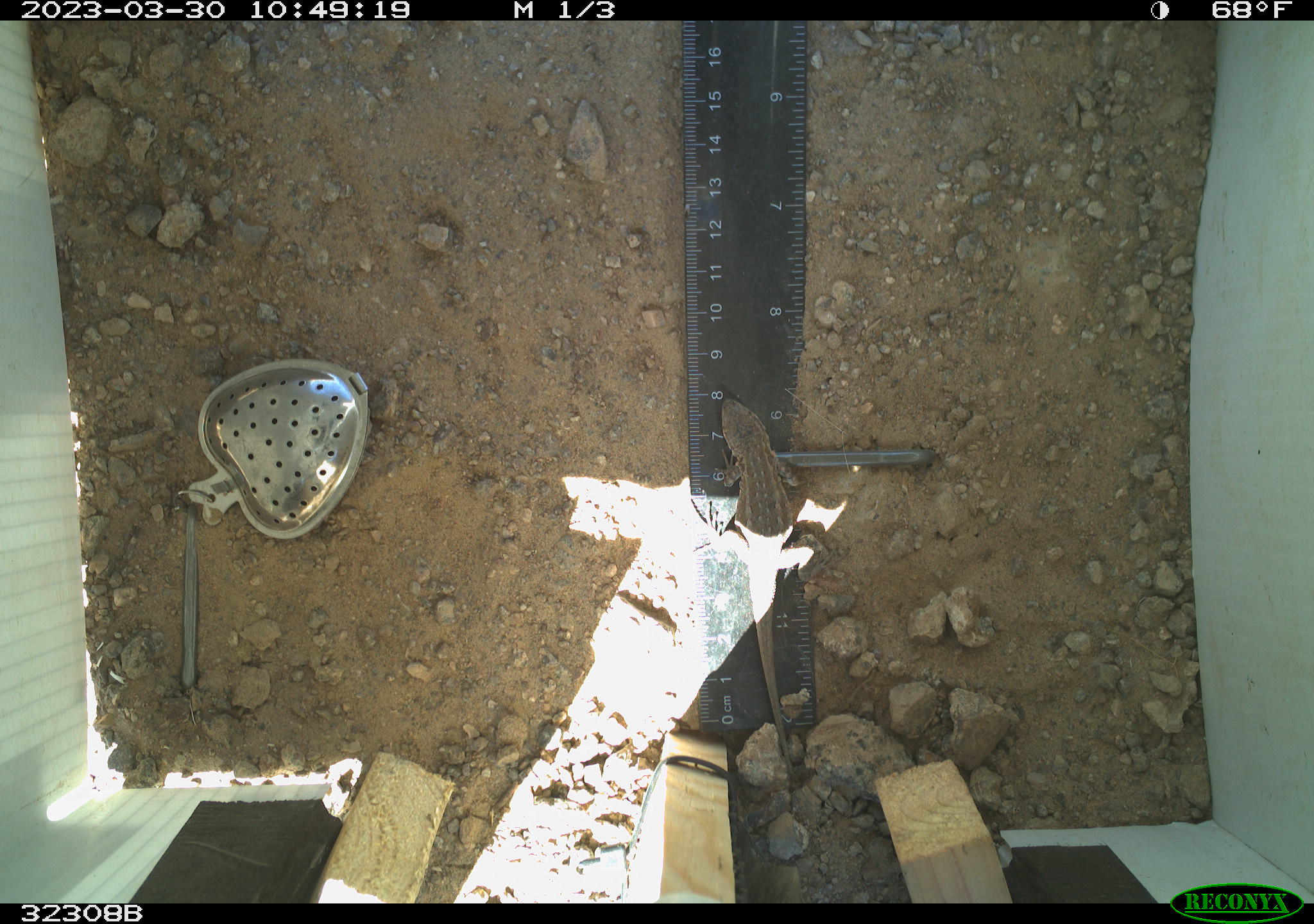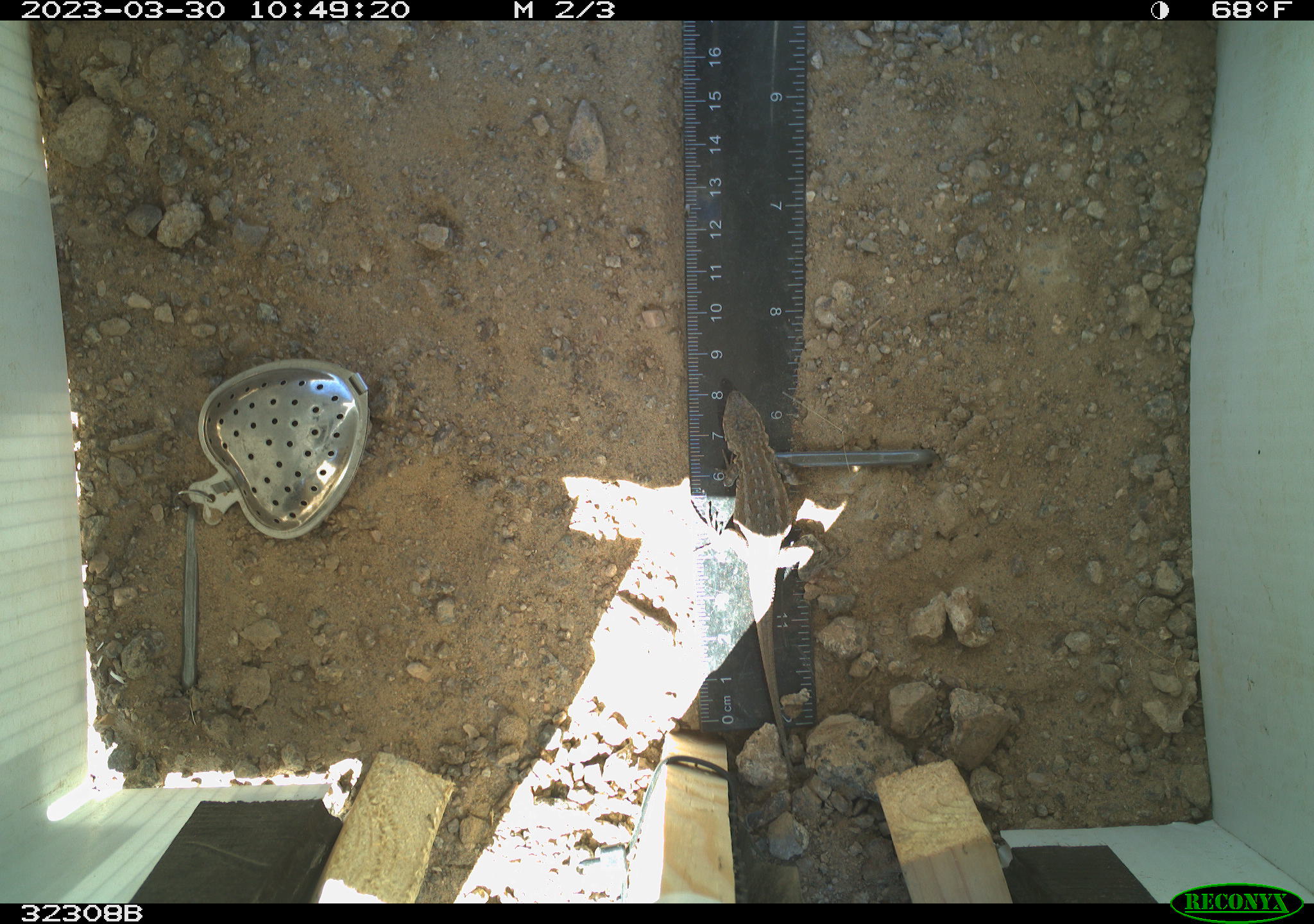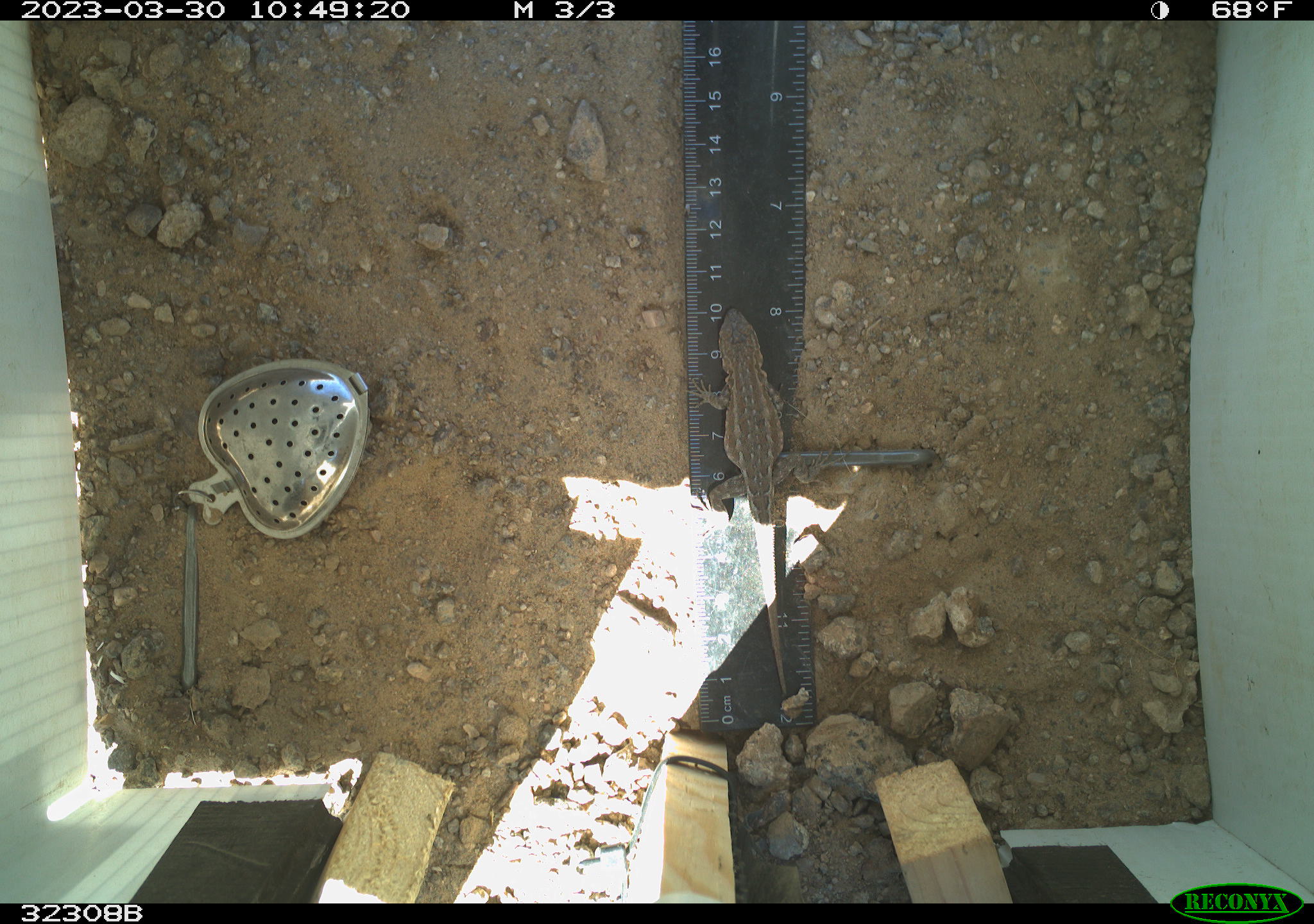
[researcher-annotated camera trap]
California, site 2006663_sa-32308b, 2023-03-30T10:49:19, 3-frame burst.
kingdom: Animalia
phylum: Chordata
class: Reptilia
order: Squamata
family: Phrynosomatidae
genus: Sceloporus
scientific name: Sceloporus graciosus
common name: common sagebrush lizard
Common sagebrush lizard (Sceloporus graciosus).